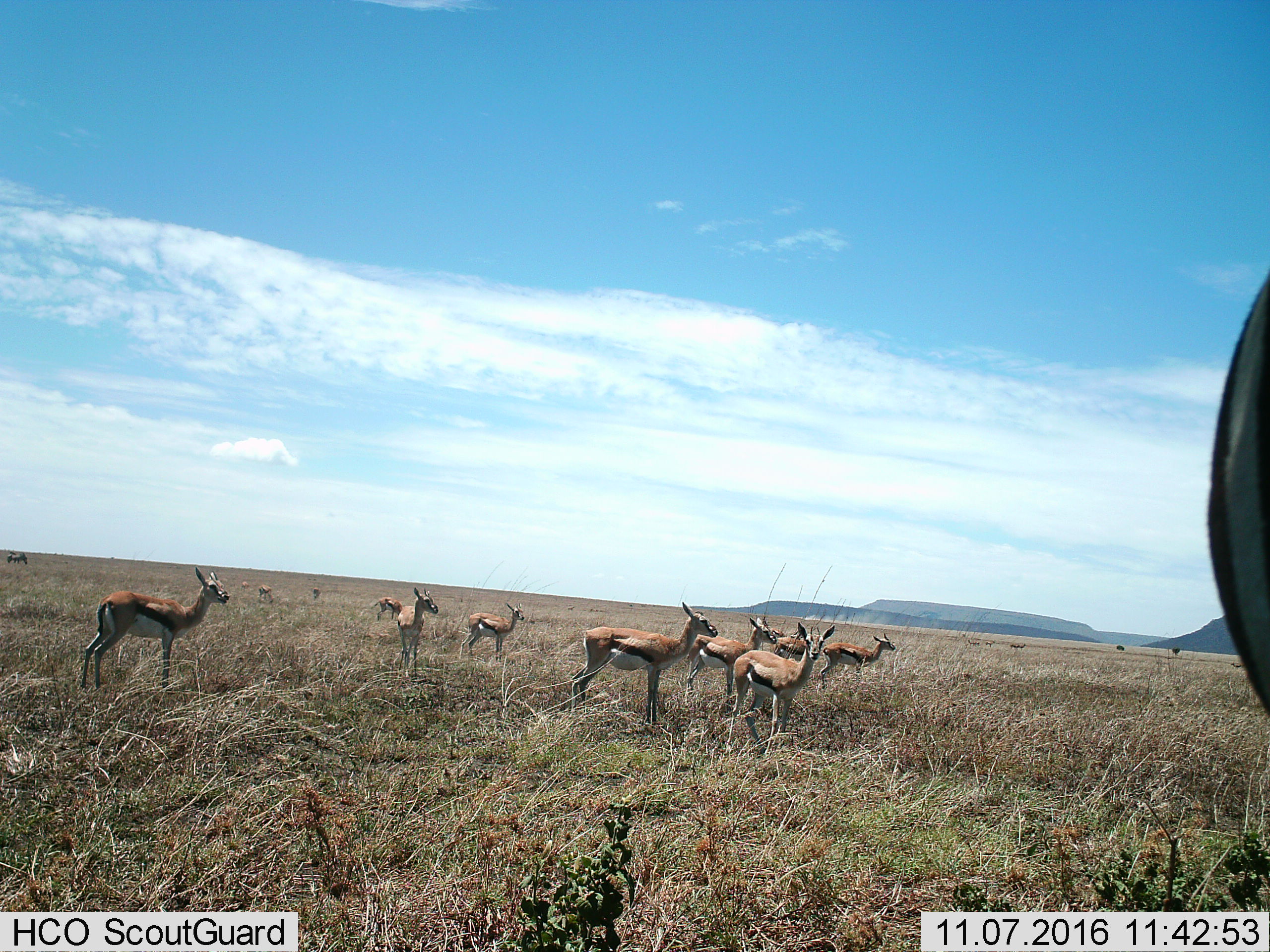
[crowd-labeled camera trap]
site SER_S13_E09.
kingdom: Animalia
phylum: Chordata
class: Mammalia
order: Artiodactyla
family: Bovidae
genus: Eudorcas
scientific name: Eudorcas thomsonii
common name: thomson's gazelle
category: gazellethomsons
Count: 11-50.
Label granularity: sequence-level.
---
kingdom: Animalia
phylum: Chordata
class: Mammalia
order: Perissodactyla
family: Equidae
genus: Equus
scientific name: Equus quagga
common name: plains zebra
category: zebraplains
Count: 1.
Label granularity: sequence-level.